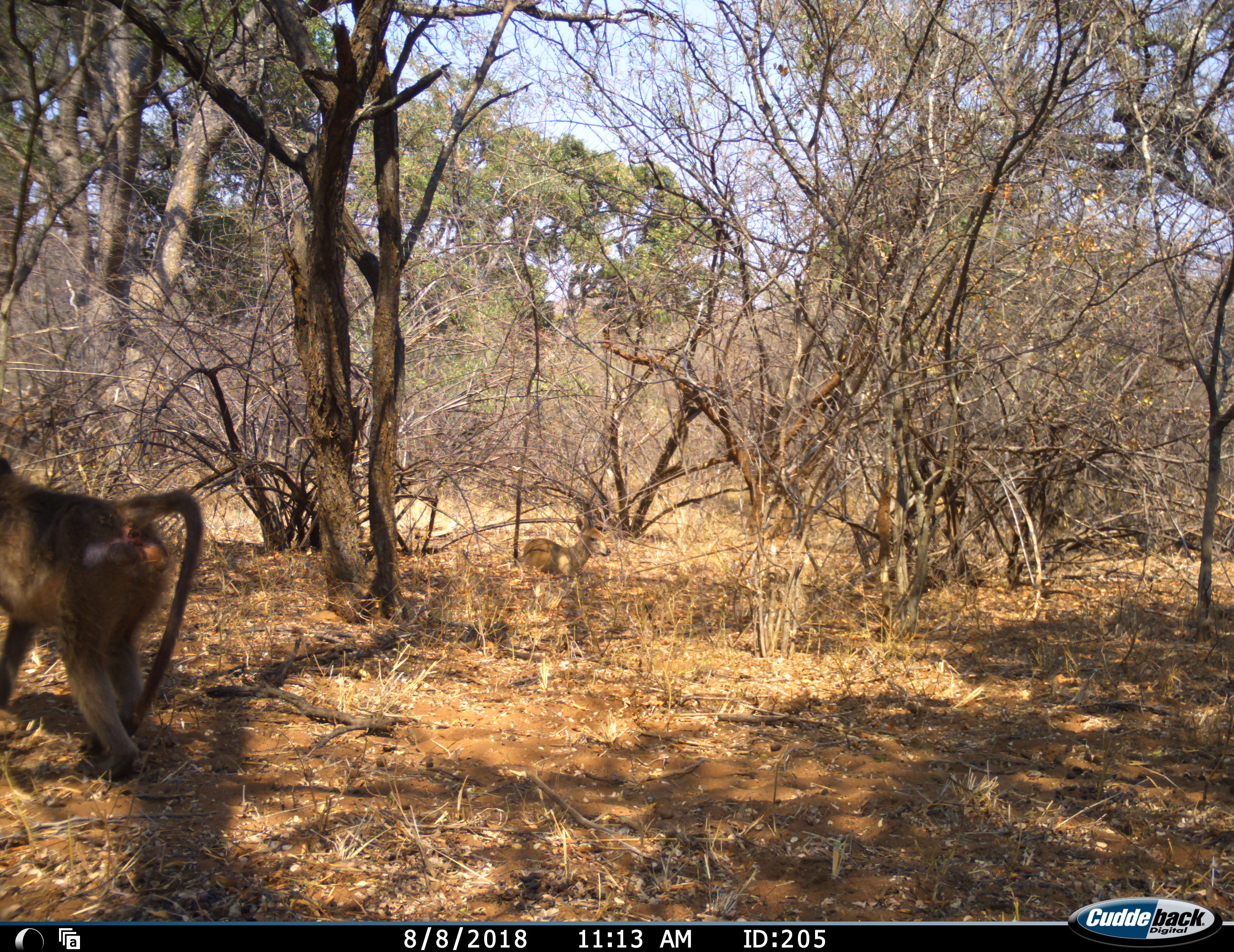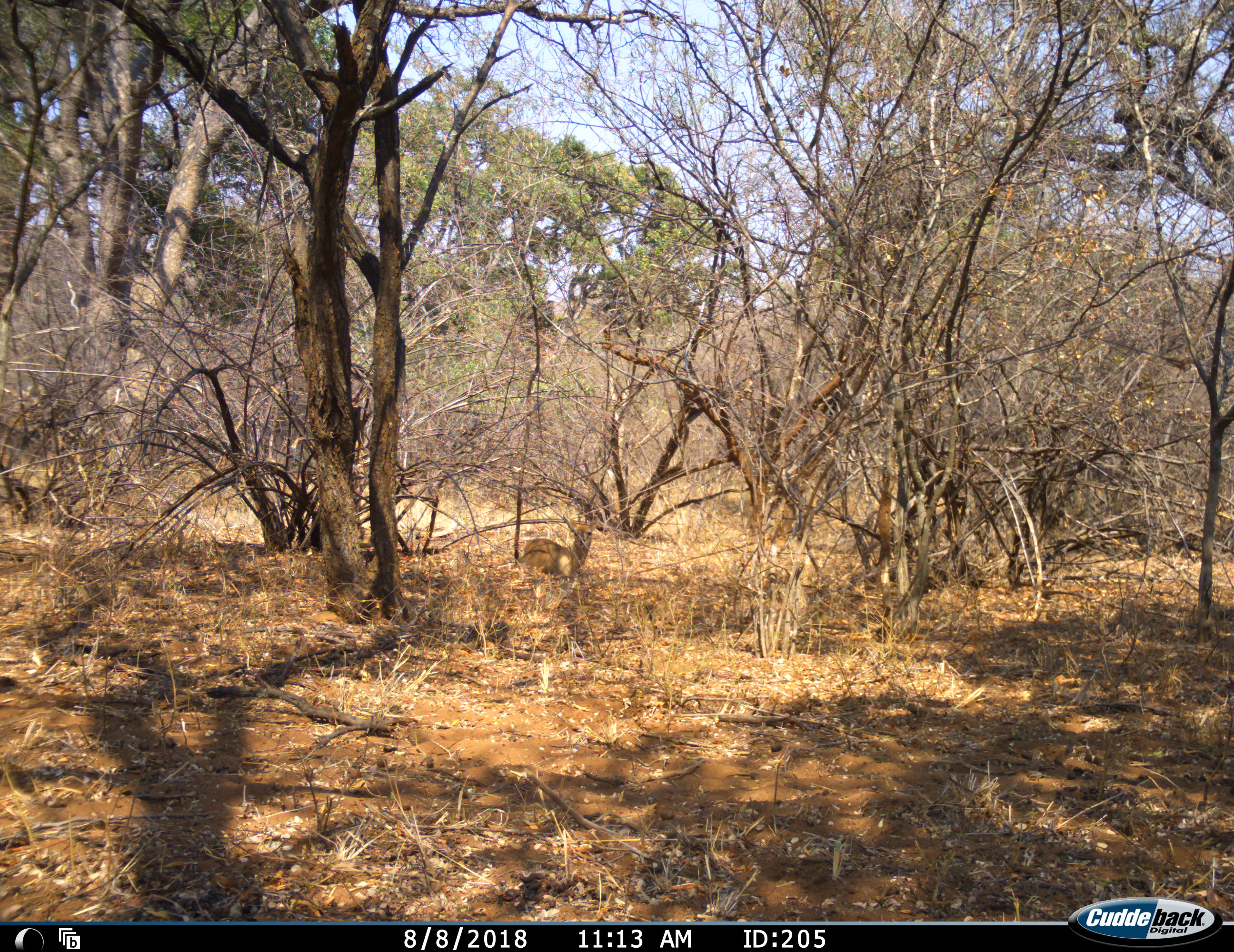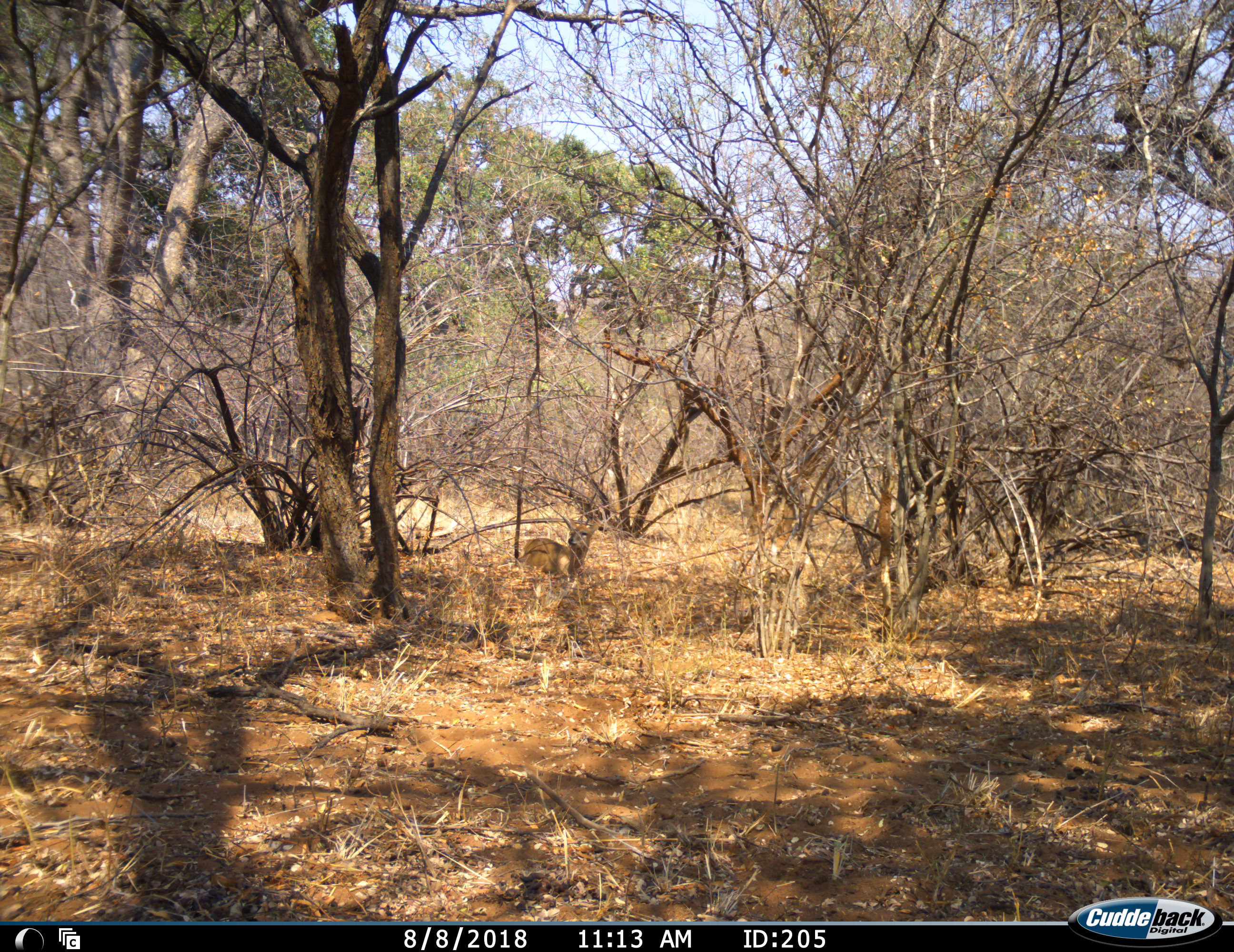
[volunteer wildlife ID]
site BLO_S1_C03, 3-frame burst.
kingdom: Animalia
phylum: Chordata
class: Mammalia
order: Primates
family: Cercopithecidae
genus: Papio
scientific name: Papio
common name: baboon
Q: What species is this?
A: Baboon (Papio).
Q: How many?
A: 1.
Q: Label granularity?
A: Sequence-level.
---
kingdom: Animalia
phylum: Chordata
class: Mammalia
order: Artiodactyla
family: Bovidae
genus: Sylvicapra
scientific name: Sylvicapra grimmia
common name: common duiker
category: duikercommongrey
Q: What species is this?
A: Duikercommongrey (common duiker) (Sylvicapra grimmia).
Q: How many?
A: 1.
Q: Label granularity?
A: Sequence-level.